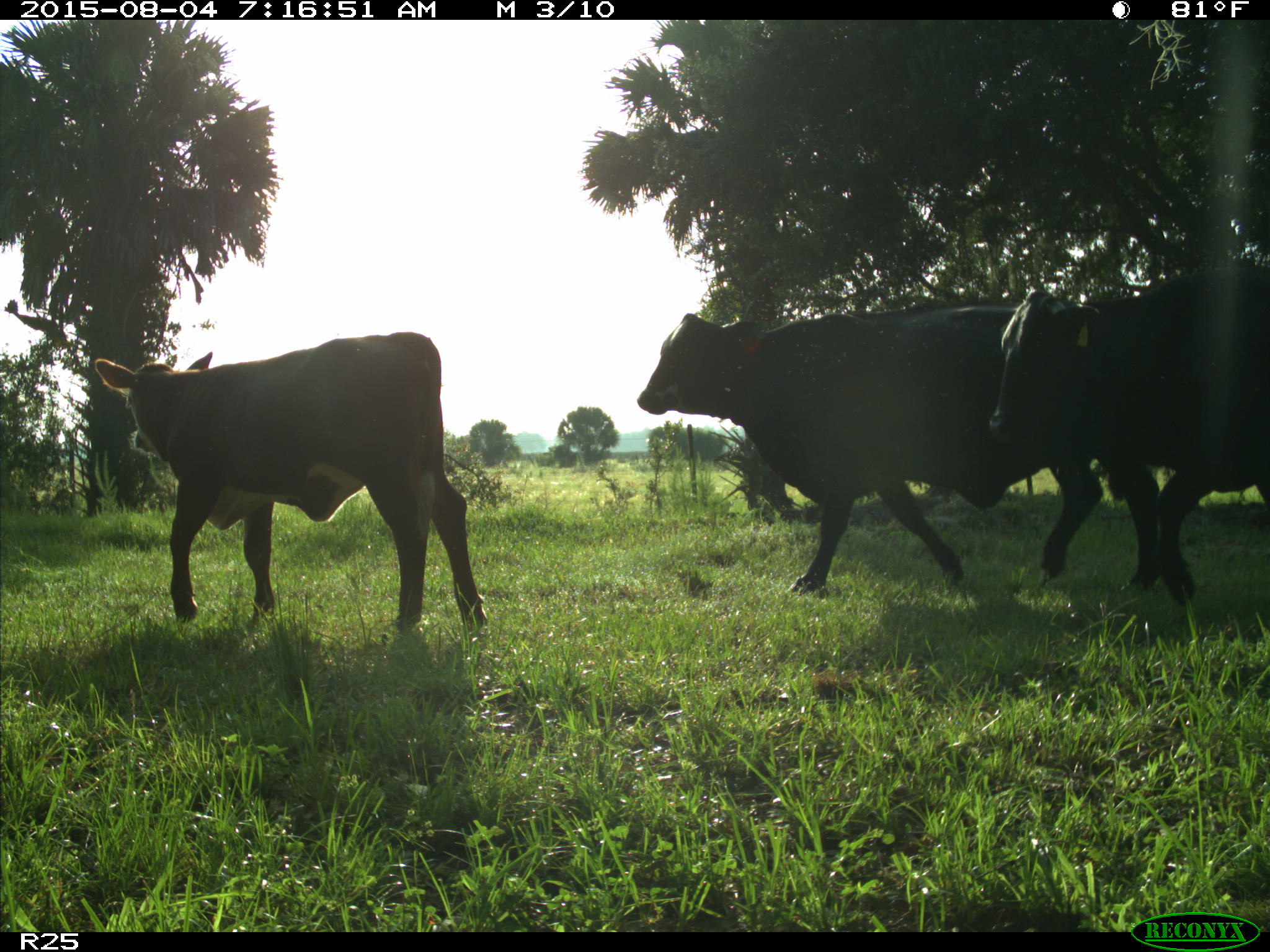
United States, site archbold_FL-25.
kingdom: Animalia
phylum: Chordata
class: Mammalia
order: Artiodactyla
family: Bovidae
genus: Bos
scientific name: Bos taurus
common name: domestic cow